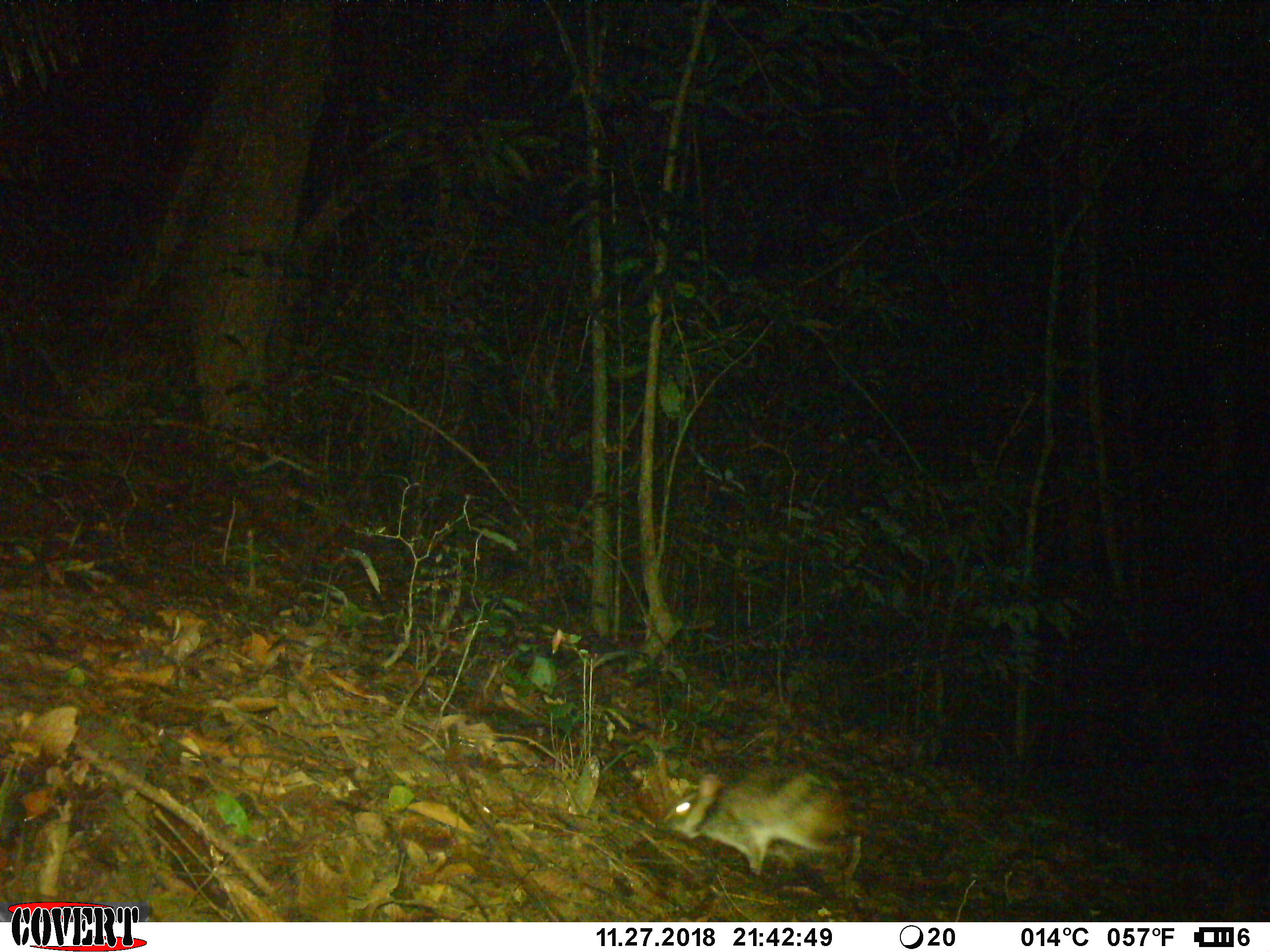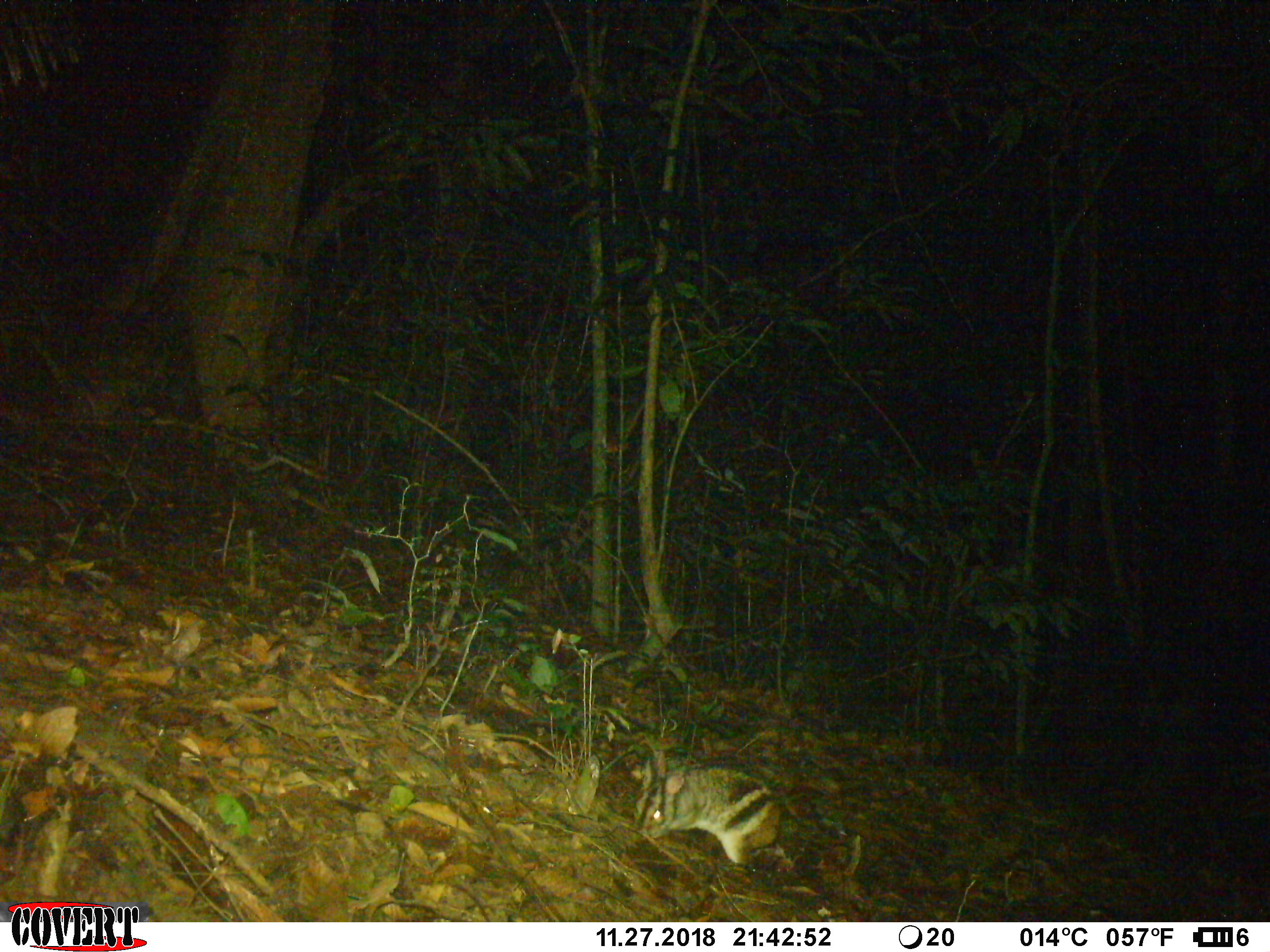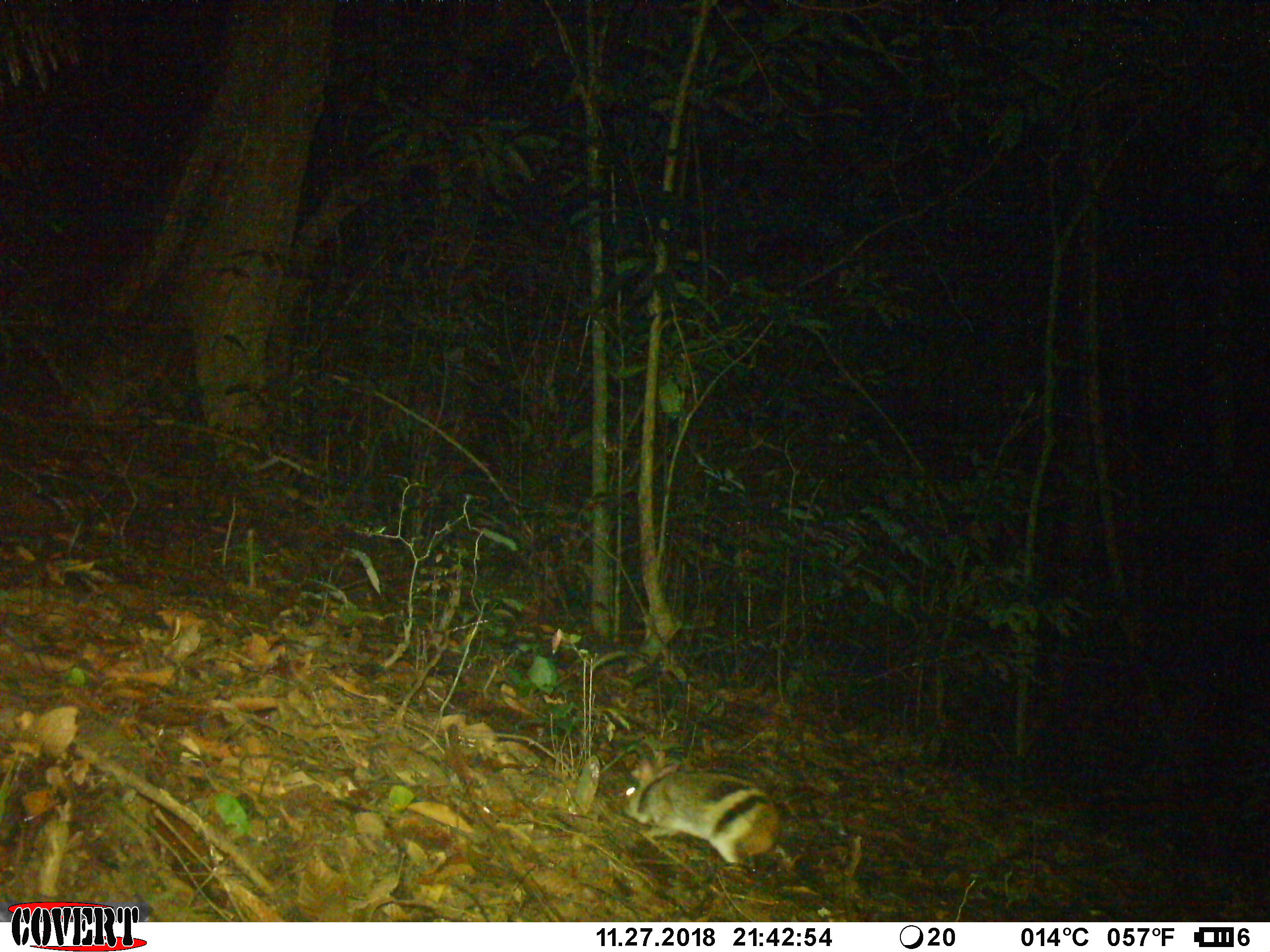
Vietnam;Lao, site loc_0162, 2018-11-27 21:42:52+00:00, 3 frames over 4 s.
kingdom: Animalia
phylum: Chordata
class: Mammalia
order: Lagomorpha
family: Leporidae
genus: Nesolagus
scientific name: Nesolagus timminsi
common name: annamite striped rabbit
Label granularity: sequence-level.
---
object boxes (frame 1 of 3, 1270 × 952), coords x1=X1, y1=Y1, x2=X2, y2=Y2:
annamite striped rabbit: x1=659, y1=768, x2=866, y2=883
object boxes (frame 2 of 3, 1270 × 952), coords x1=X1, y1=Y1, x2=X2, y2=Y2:
annamite striped rabbit: x1=632, y1=752, x2=793, y2=873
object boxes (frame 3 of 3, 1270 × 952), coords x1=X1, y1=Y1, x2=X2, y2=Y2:
annamite striped rabbit: x1=622, y1=747, x2=781, y2=881